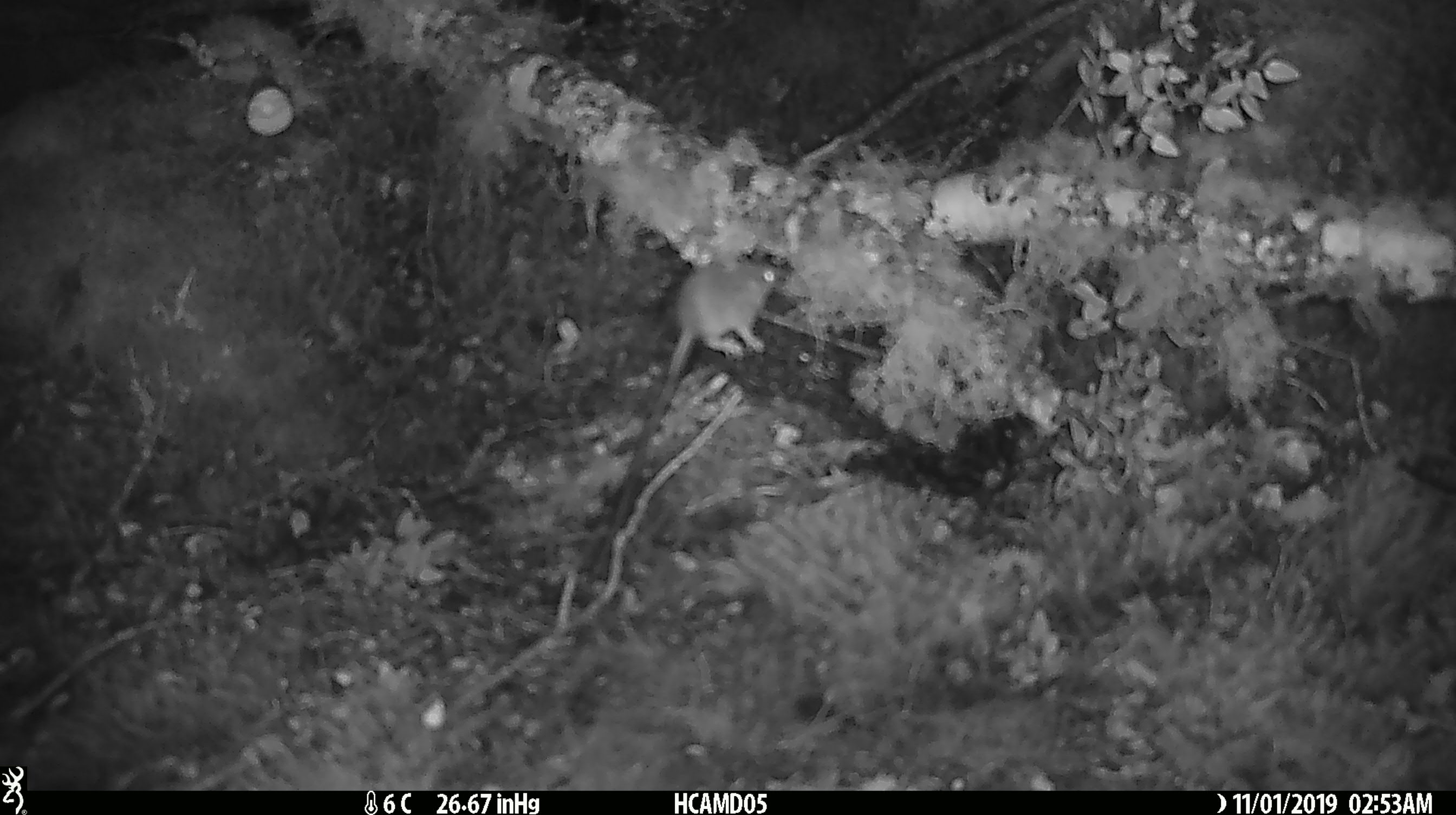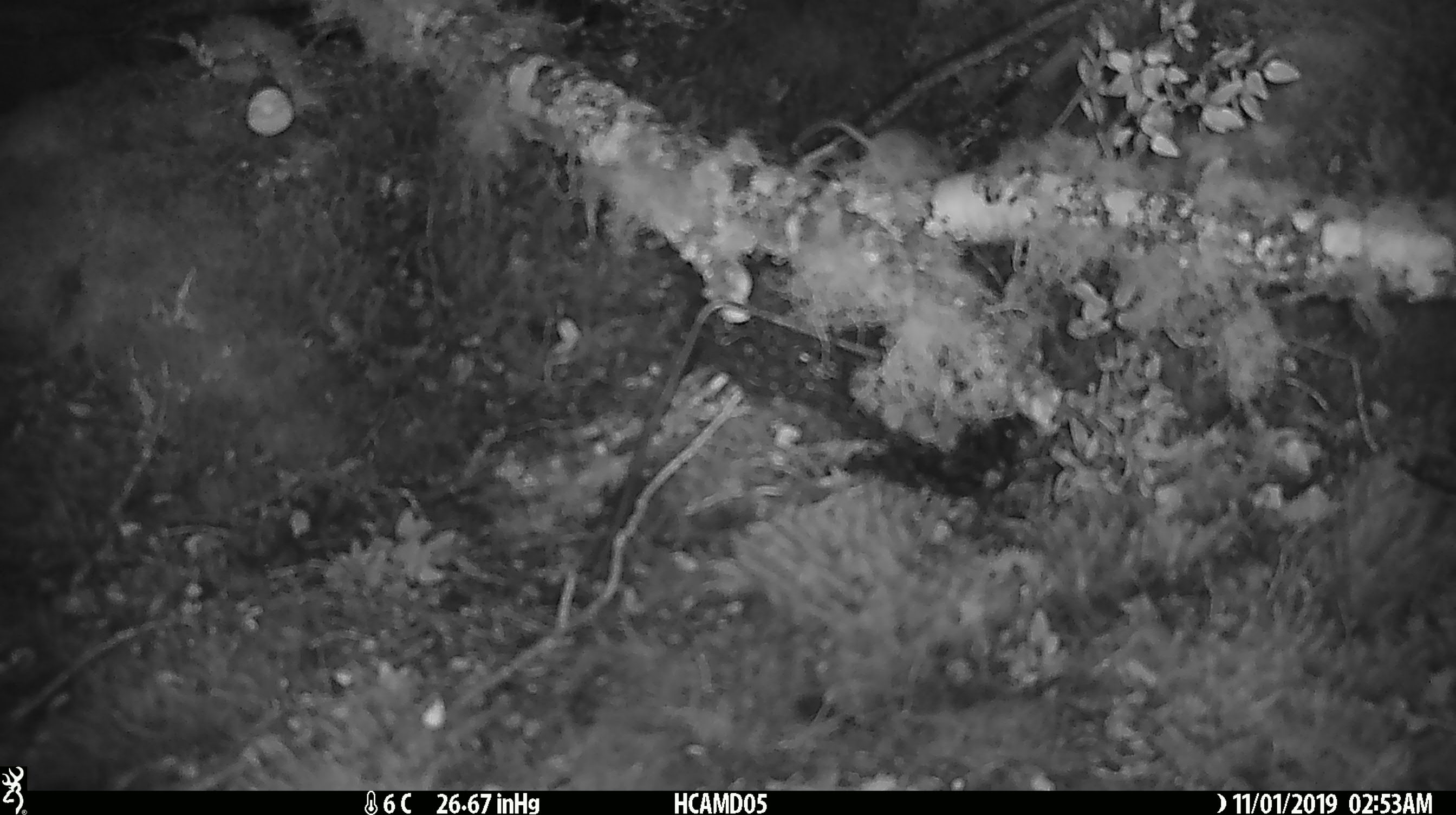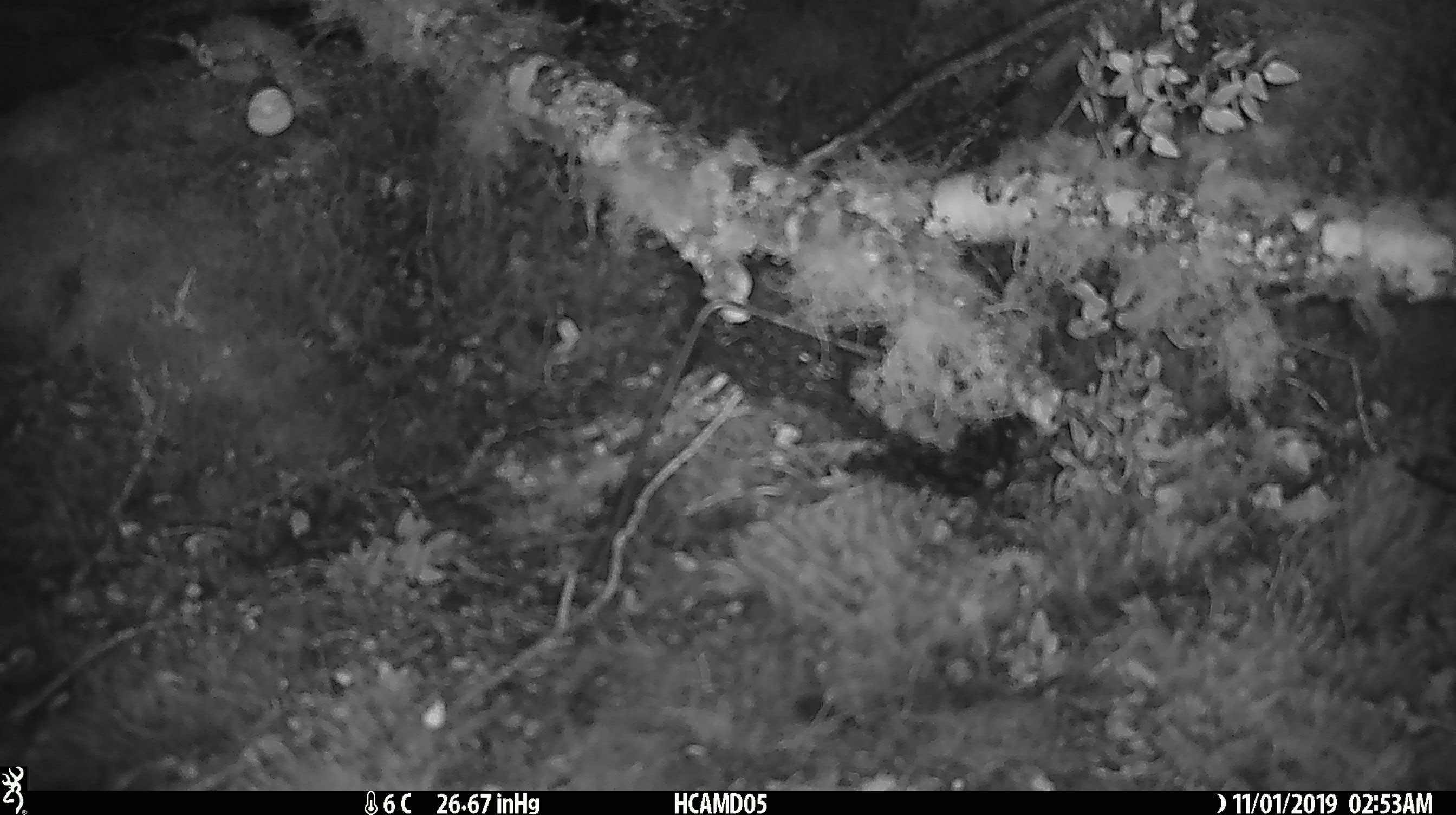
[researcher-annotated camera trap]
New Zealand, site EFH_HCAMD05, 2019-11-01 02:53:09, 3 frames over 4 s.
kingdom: Animalia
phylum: Chordata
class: Mammalia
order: Rodentia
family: Muridae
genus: Mus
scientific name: Mus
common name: mouse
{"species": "mouse (Mus)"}